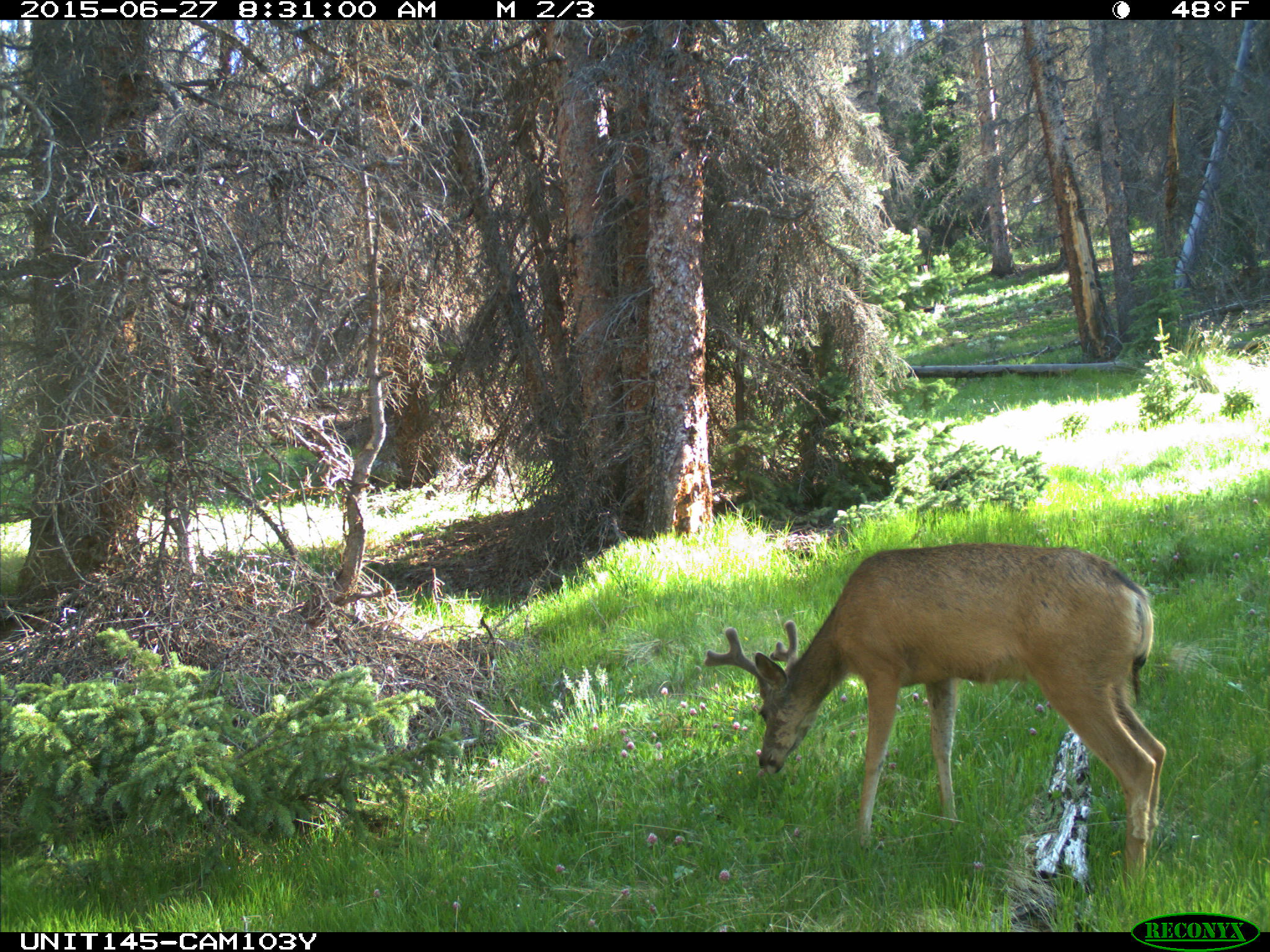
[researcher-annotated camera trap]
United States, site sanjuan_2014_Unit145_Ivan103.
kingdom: Animalia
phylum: Chordata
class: Mammalia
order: Artiodactyla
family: Cervidae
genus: Odocoileus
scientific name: Odocoileus hemionus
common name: mule deer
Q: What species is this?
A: Odocoileus hemionus (mule deer).